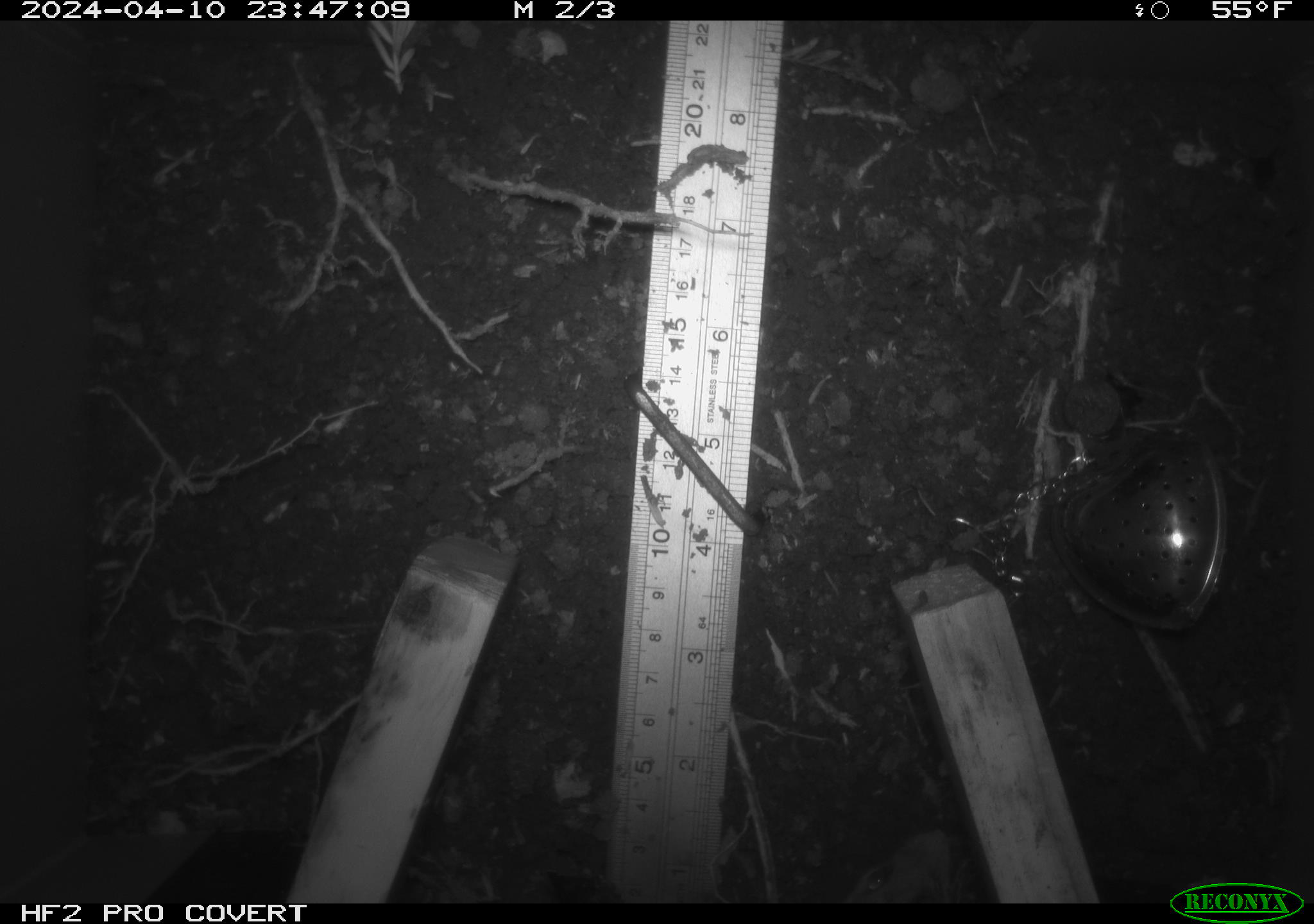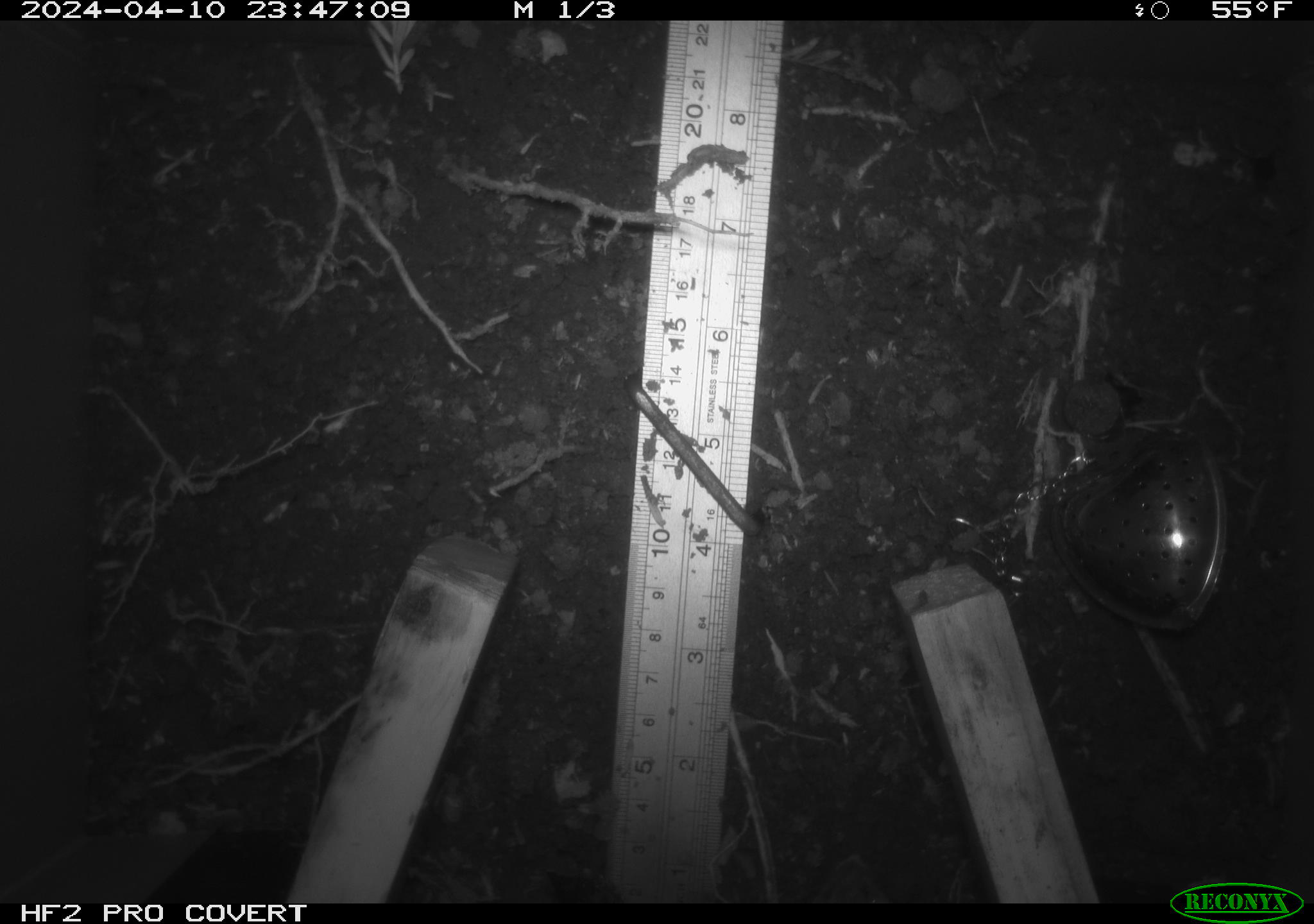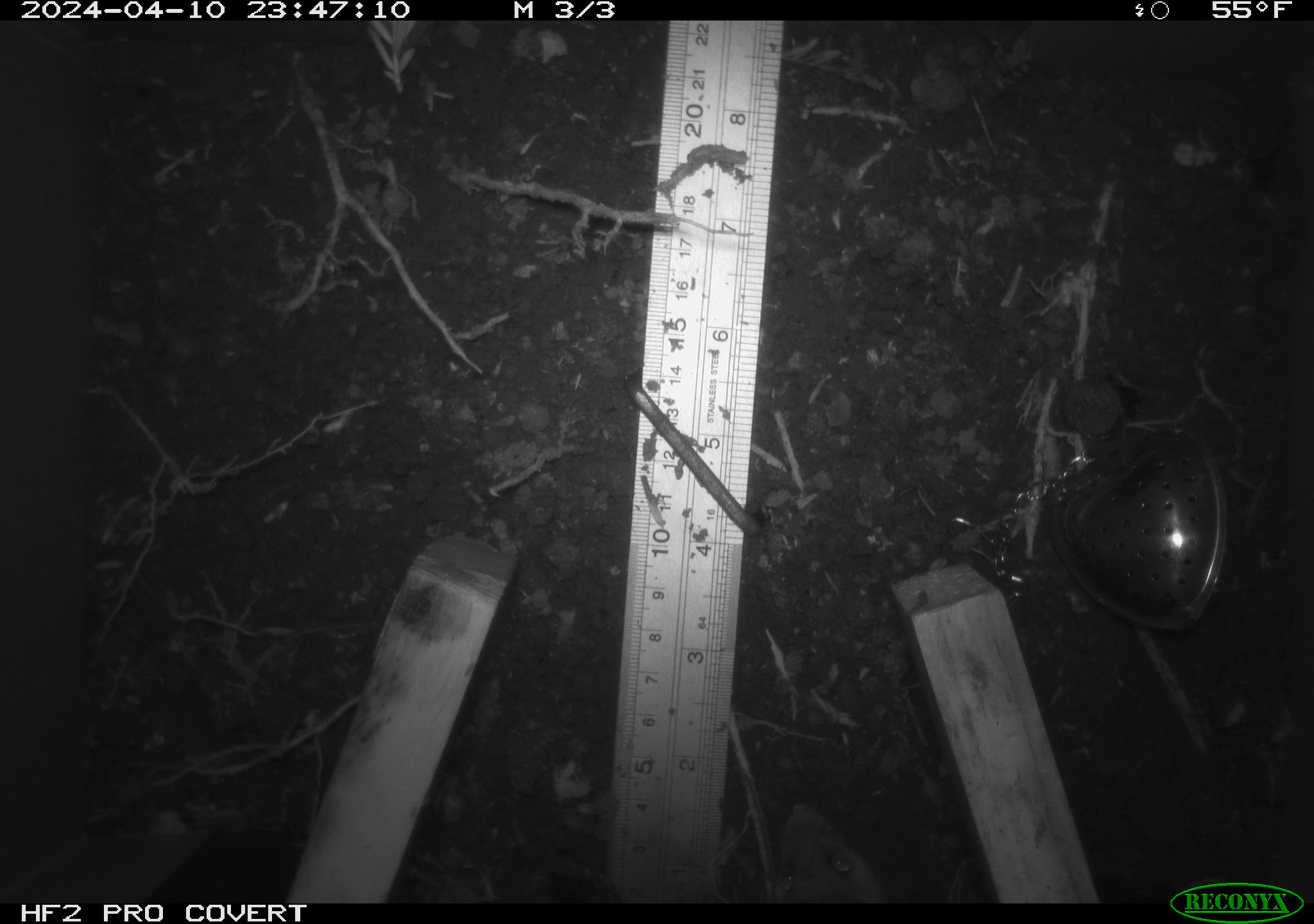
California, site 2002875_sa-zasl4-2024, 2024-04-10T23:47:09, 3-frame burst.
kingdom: Animalia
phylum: Chordata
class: Mammalia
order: Rodentia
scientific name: Rodentia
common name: rodent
Rodent (Rodentia).